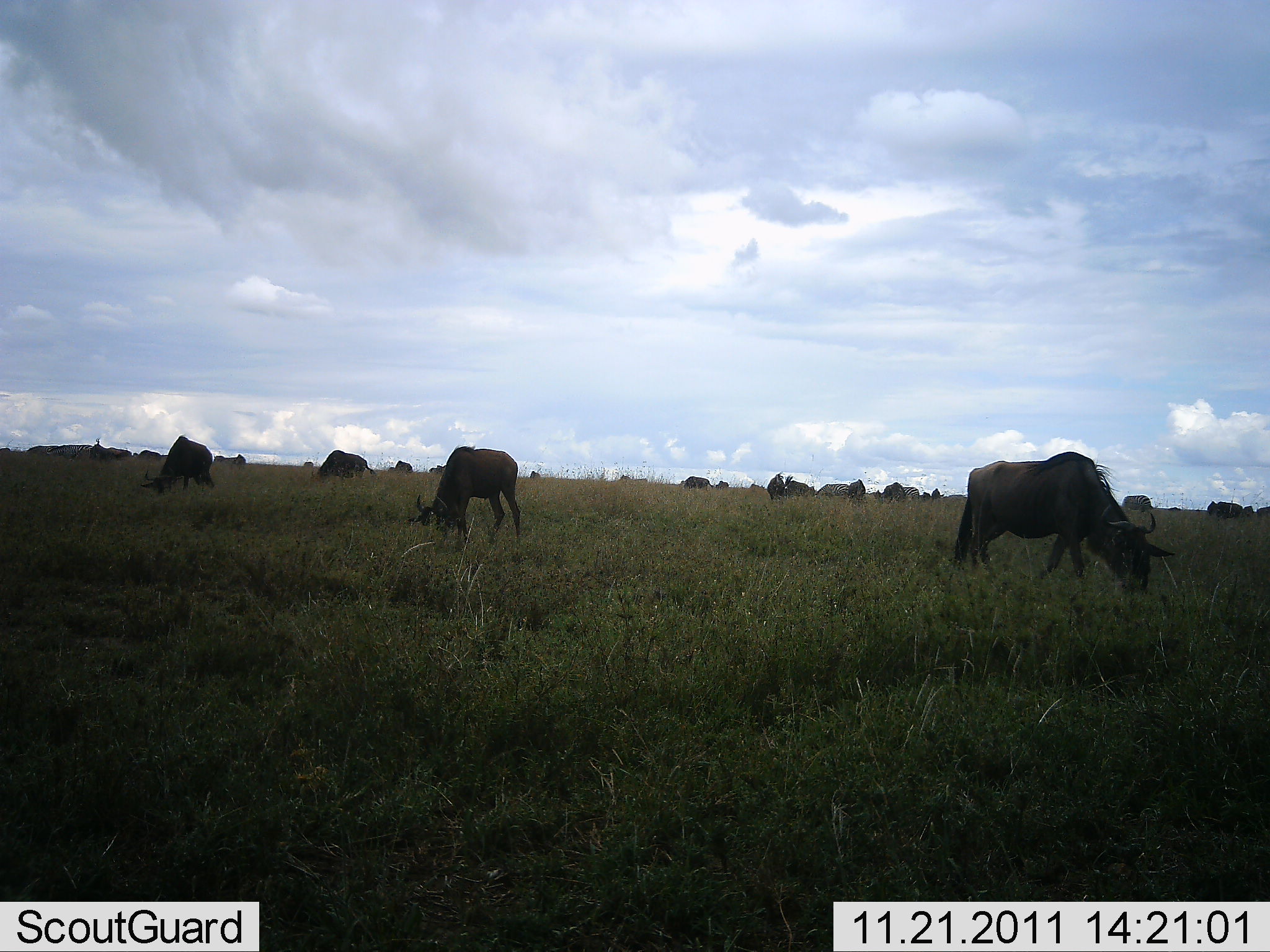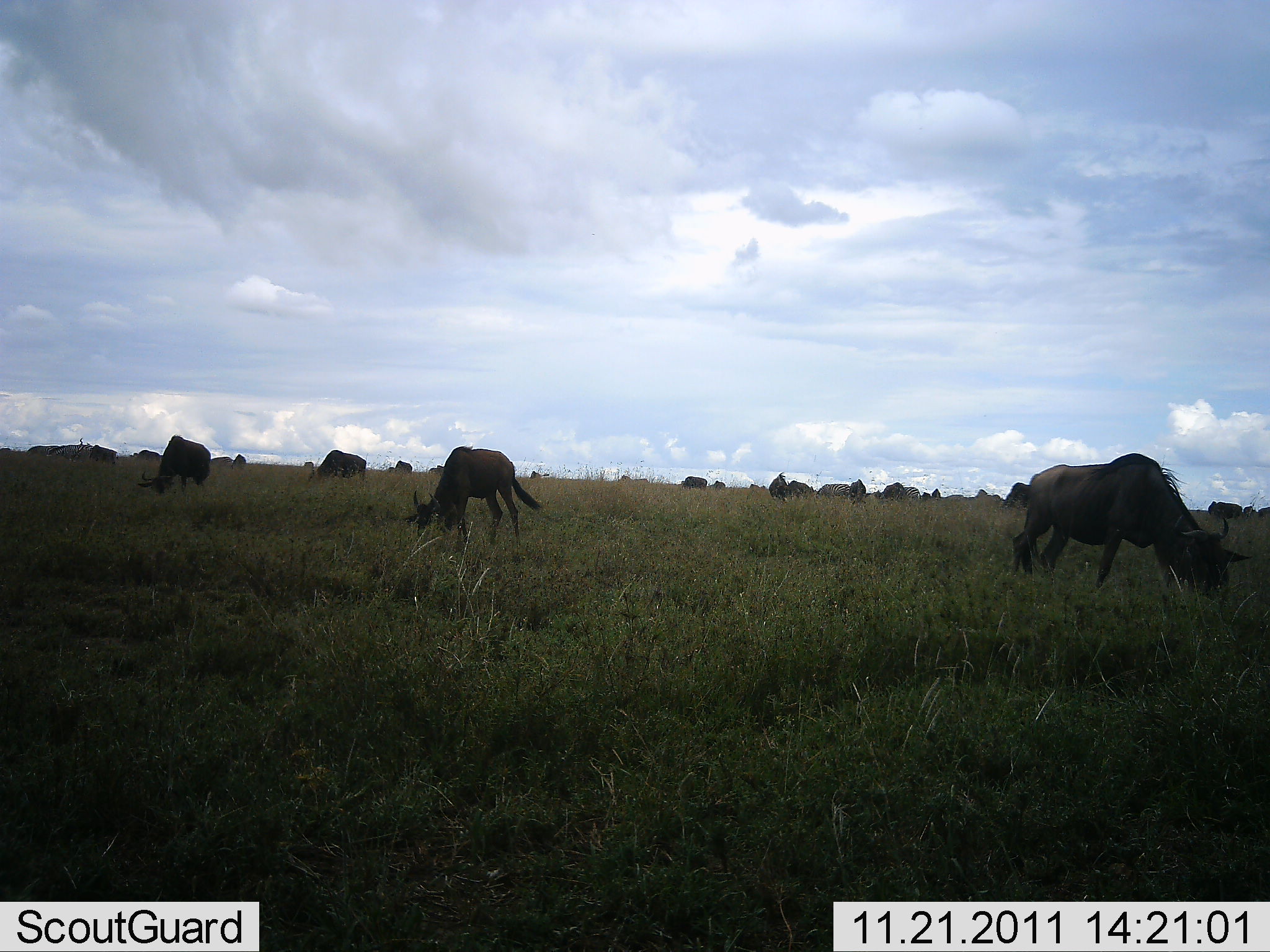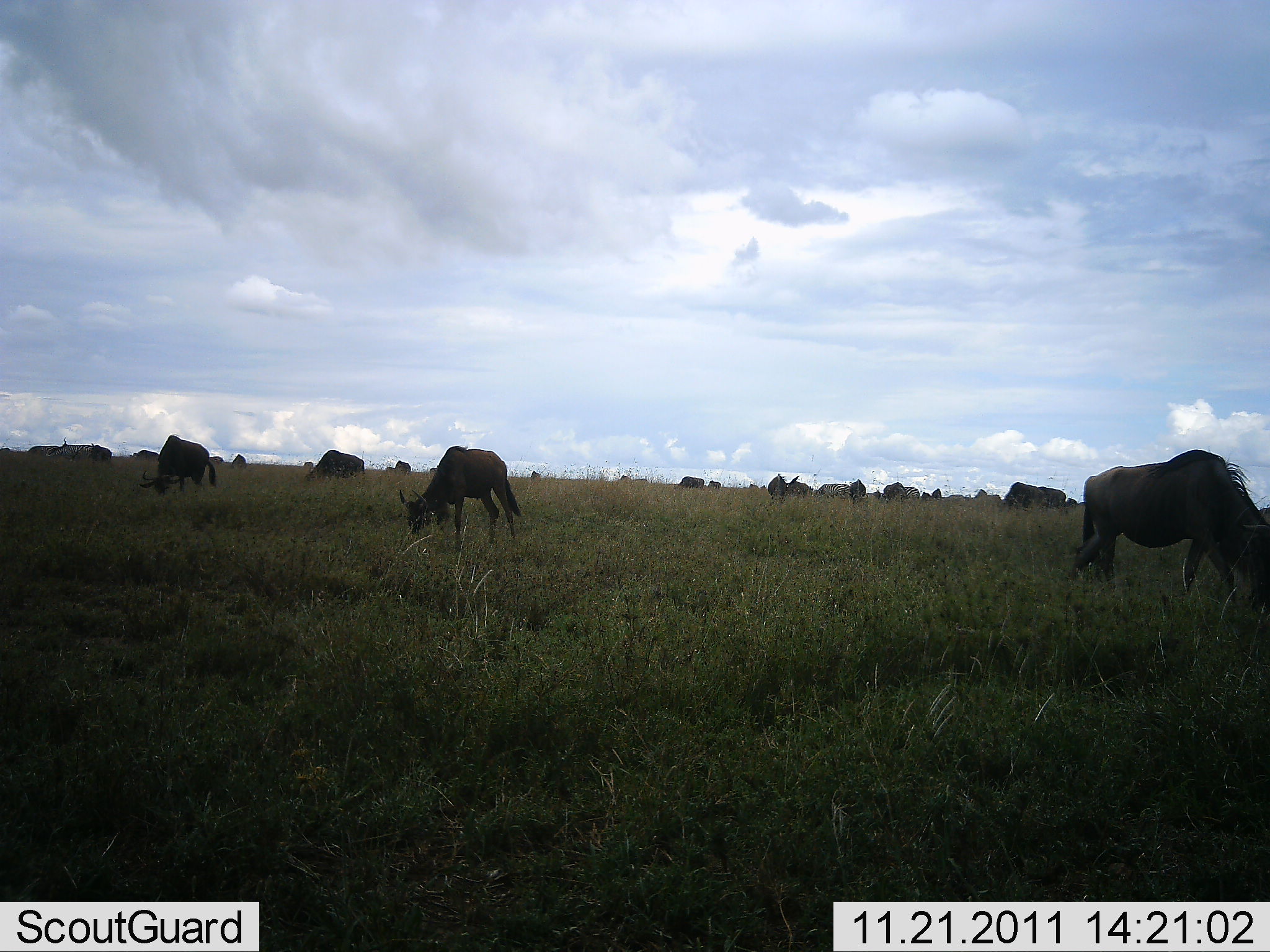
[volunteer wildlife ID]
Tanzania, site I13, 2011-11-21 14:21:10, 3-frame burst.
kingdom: Animalia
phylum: Chordata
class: Mammalia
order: Artiodactyla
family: Bovidae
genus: Connochaetes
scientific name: Connochaetes taurinus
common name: blue wildebeest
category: wildebeest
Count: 11-50.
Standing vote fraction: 20%.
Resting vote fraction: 7%.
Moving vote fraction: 27%.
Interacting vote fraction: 0%.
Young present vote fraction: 0%.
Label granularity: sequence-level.